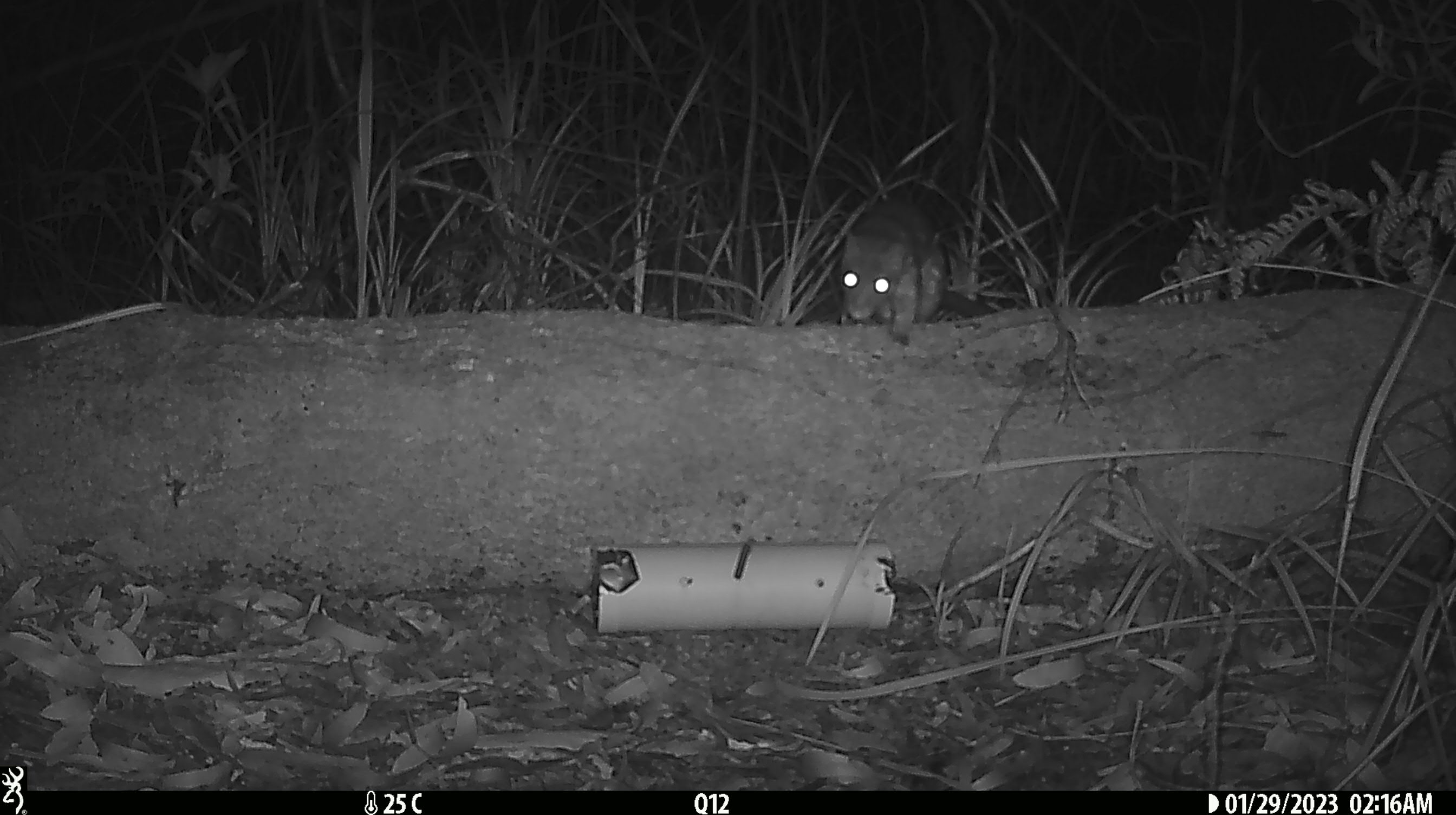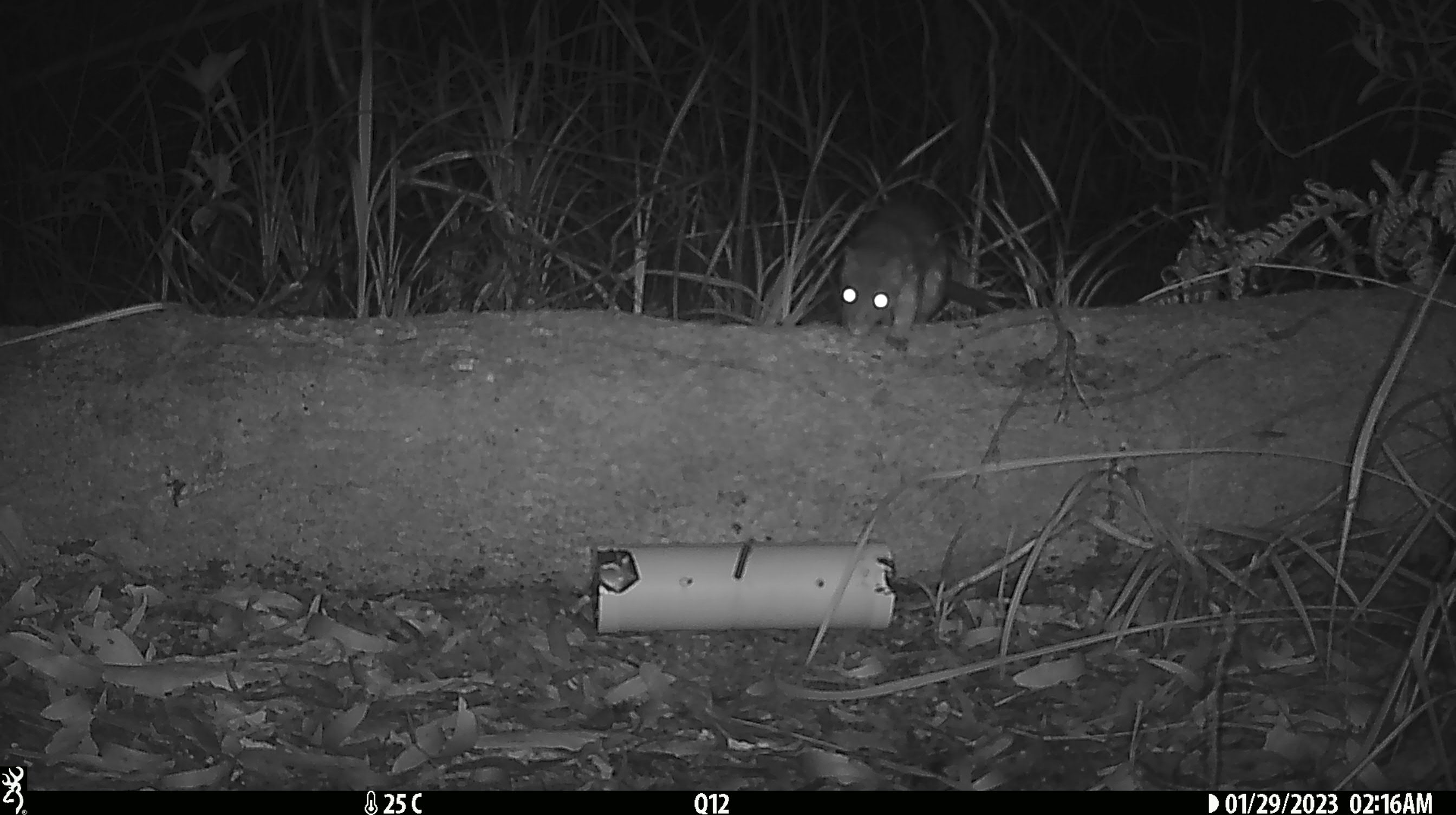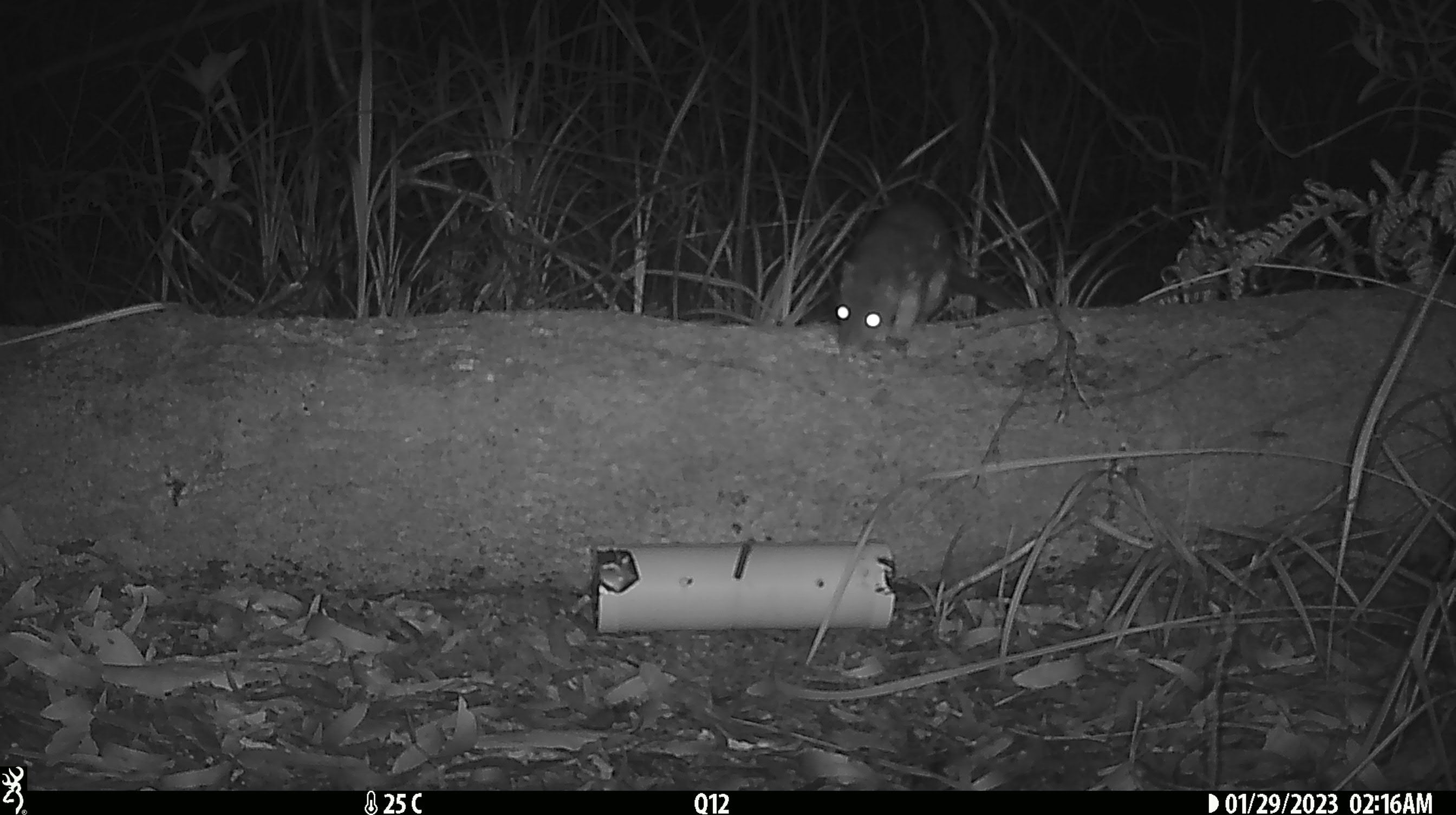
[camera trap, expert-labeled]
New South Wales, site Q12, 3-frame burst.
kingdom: Animalia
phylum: Chordata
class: Mammalia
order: Dasyuromorphia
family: Dasyuridae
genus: Dasyurus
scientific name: Dasyurus maculatus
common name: spotted-tailed quoll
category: quoll